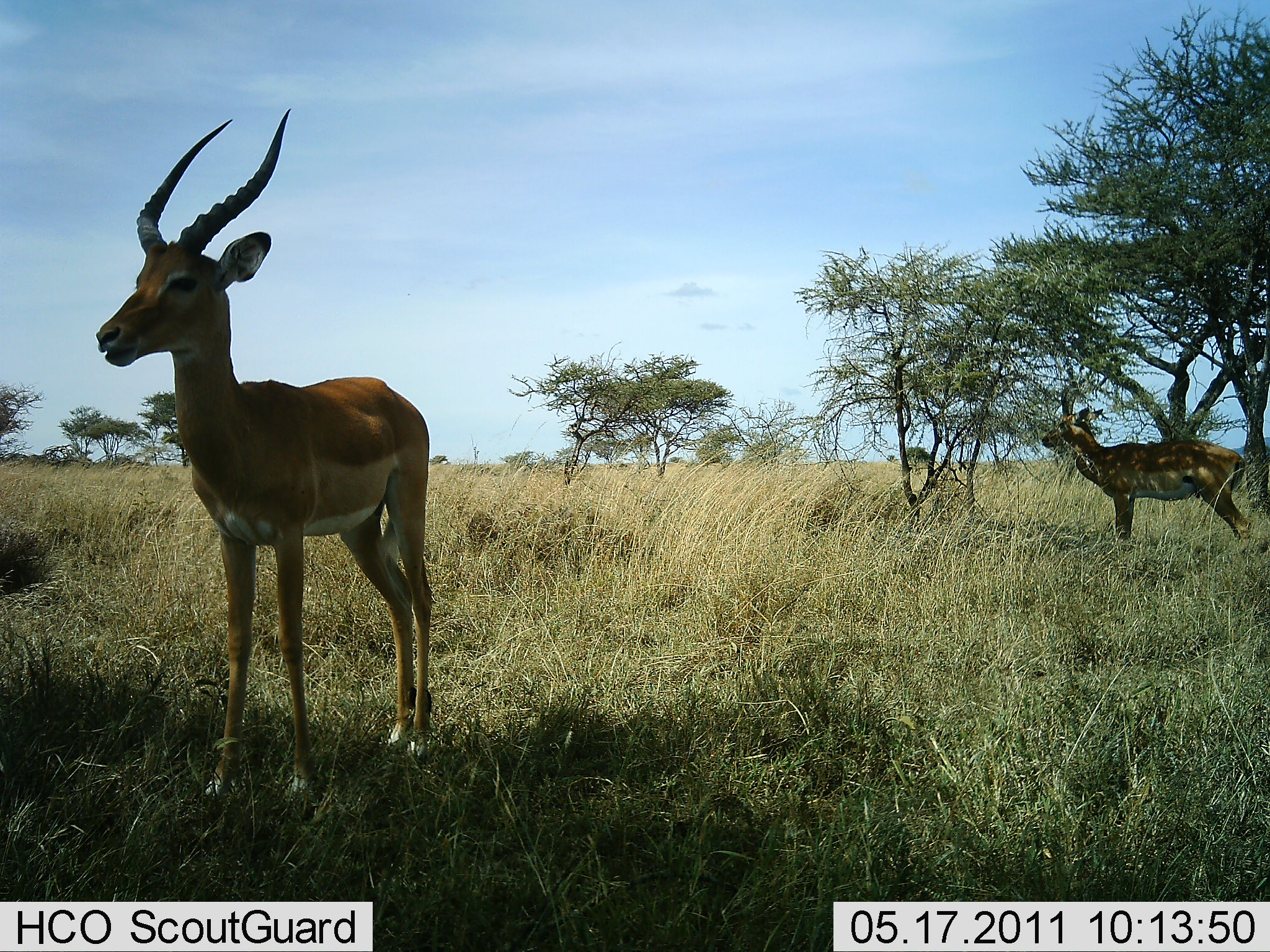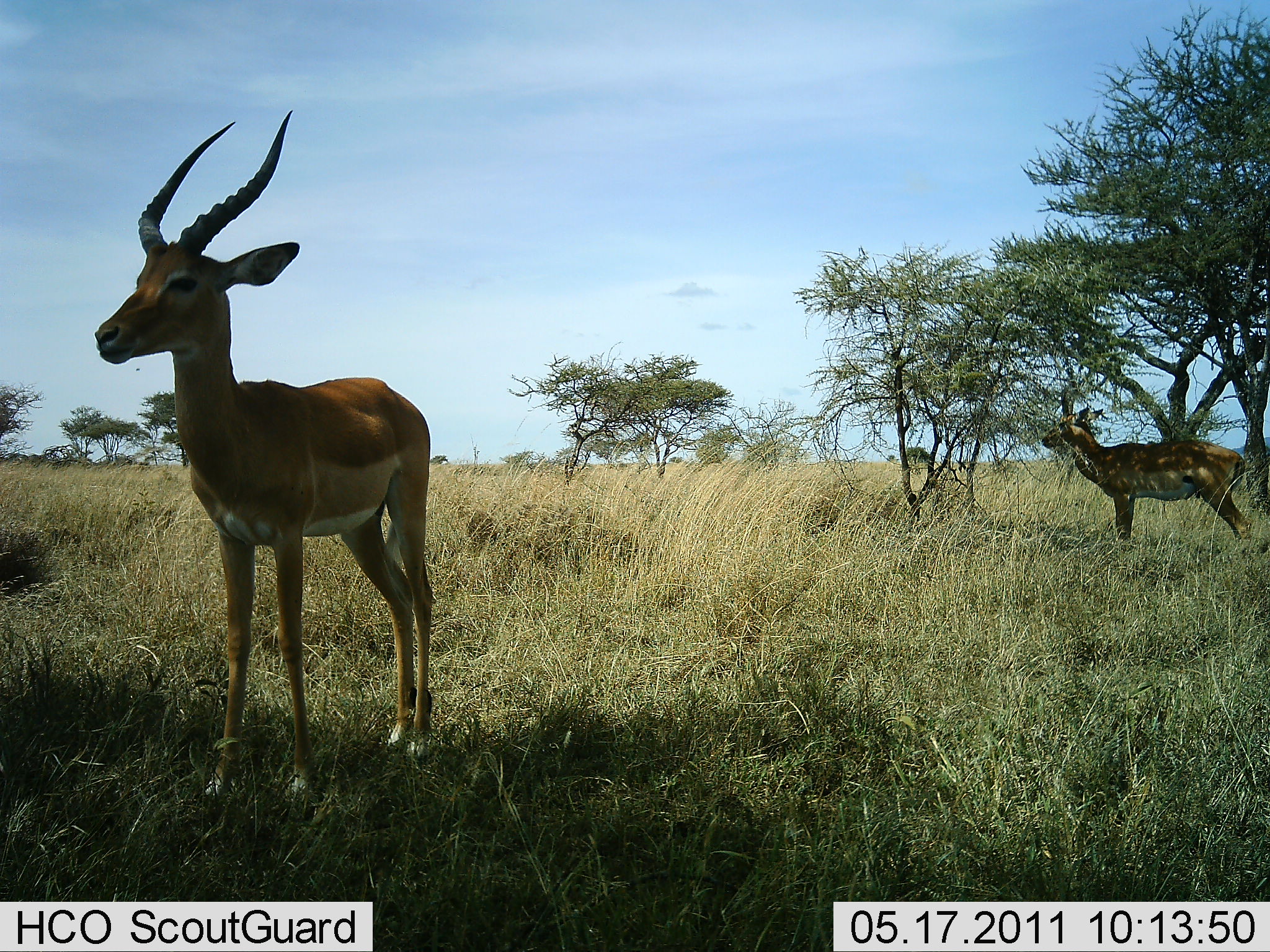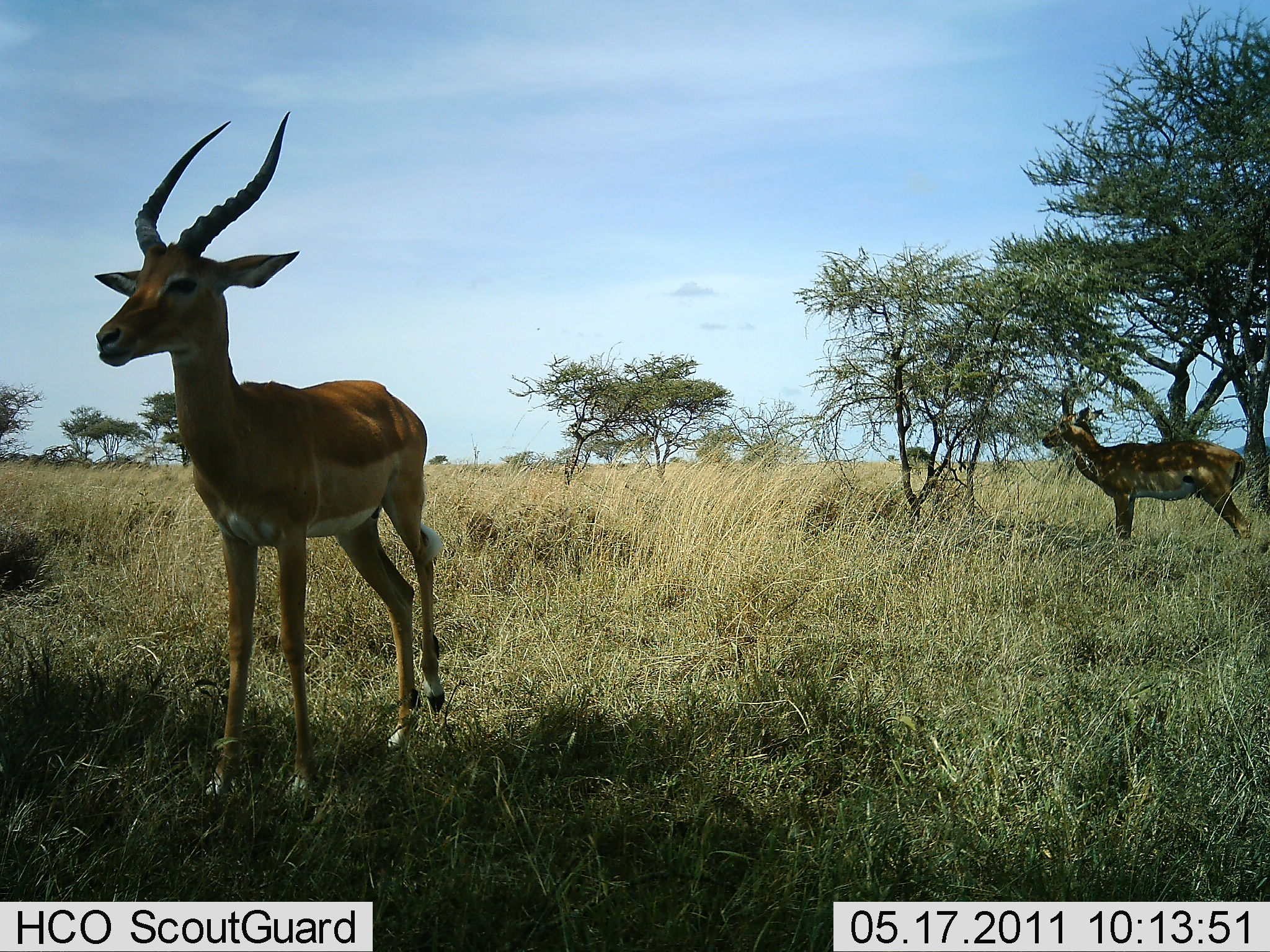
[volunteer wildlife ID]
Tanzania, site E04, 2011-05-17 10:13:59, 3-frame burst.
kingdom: Animalia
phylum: Chordata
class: Mammalia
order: Artiodactyla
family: Bovidae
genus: Aepyceros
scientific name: Aepyceros melampus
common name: impala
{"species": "impala (Aepyceros melampus)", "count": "2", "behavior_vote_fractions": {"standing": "100%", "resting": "10%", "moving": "0%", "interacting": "0%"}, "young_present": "0%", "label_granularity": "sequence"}